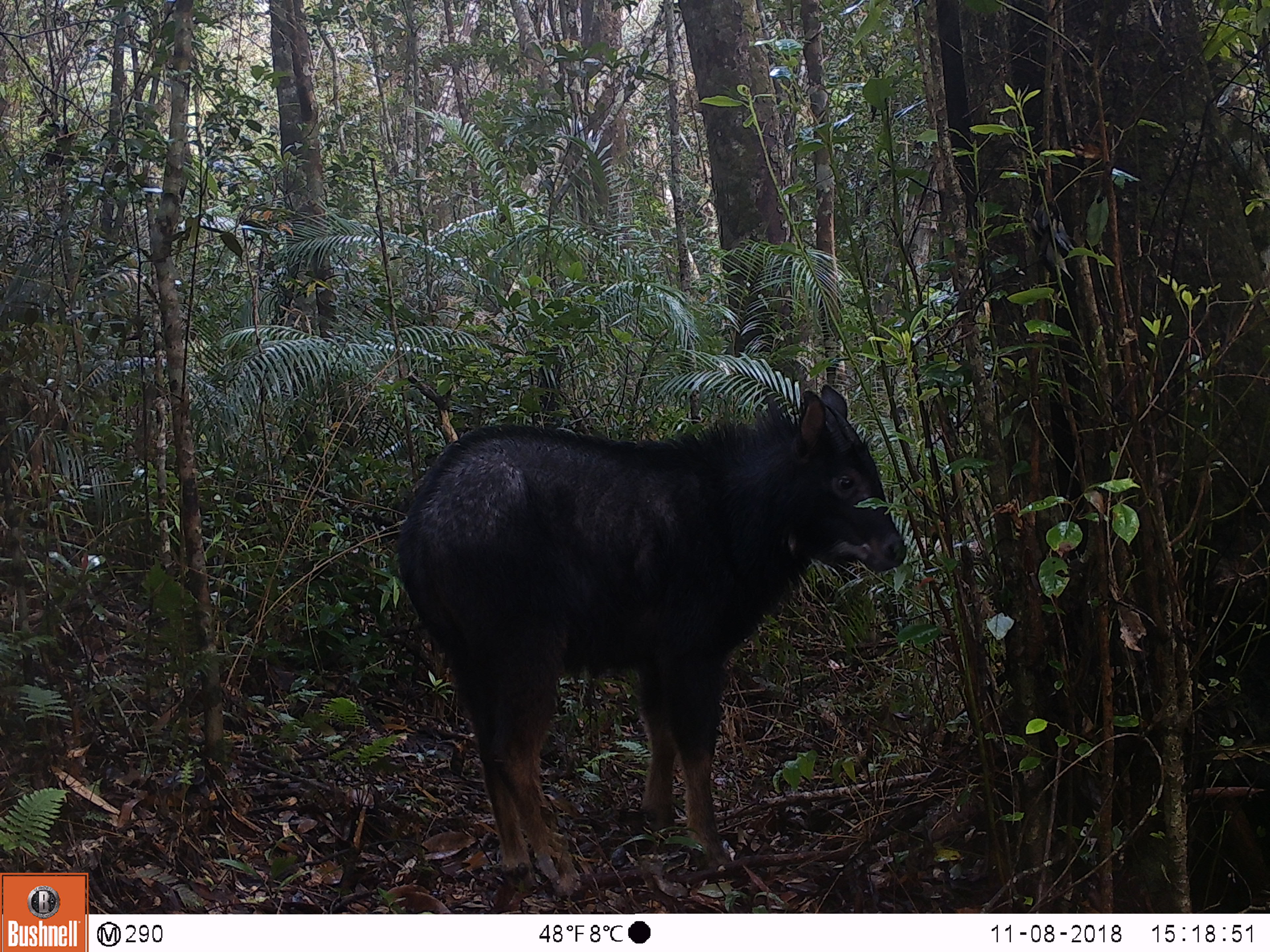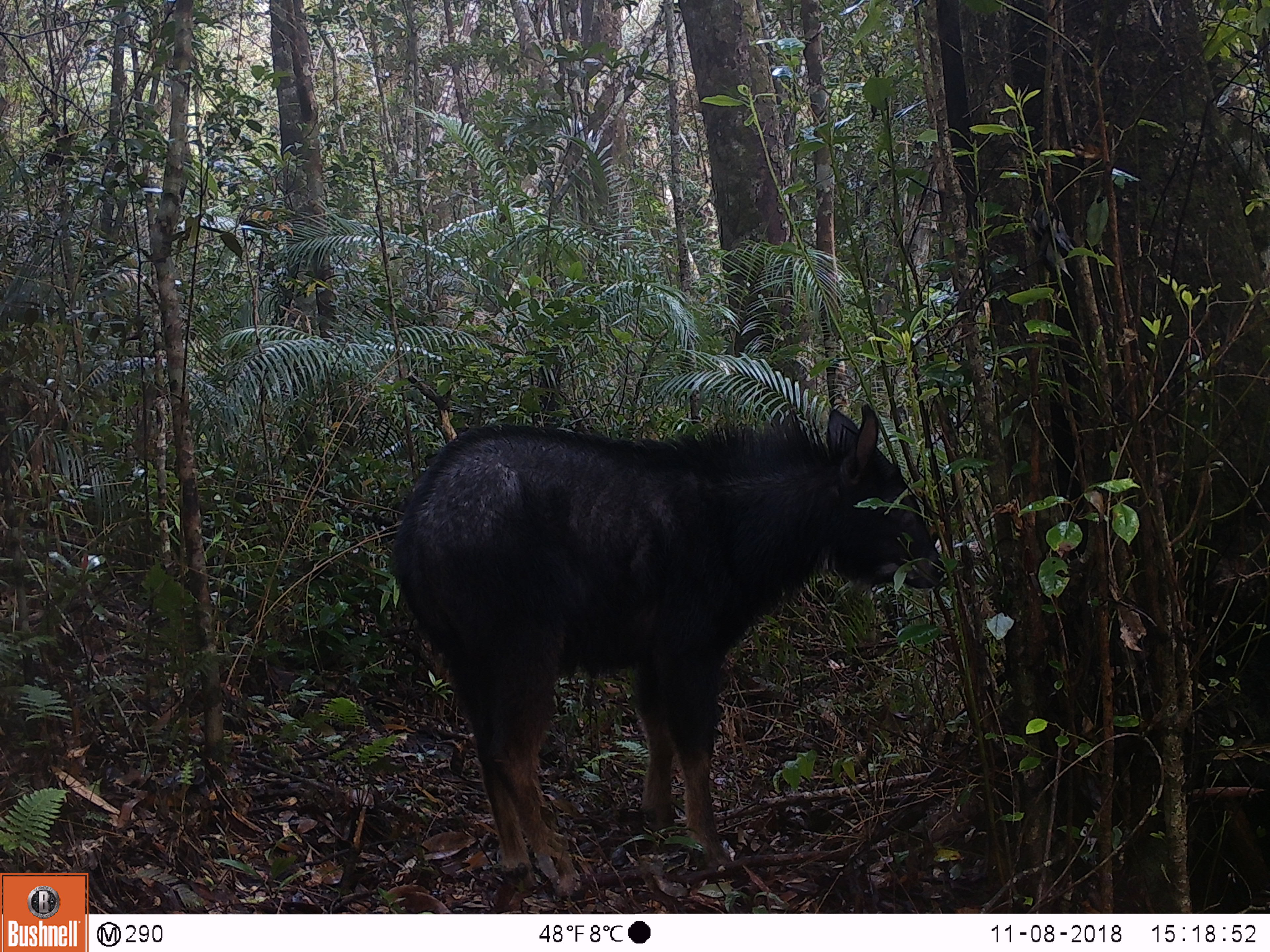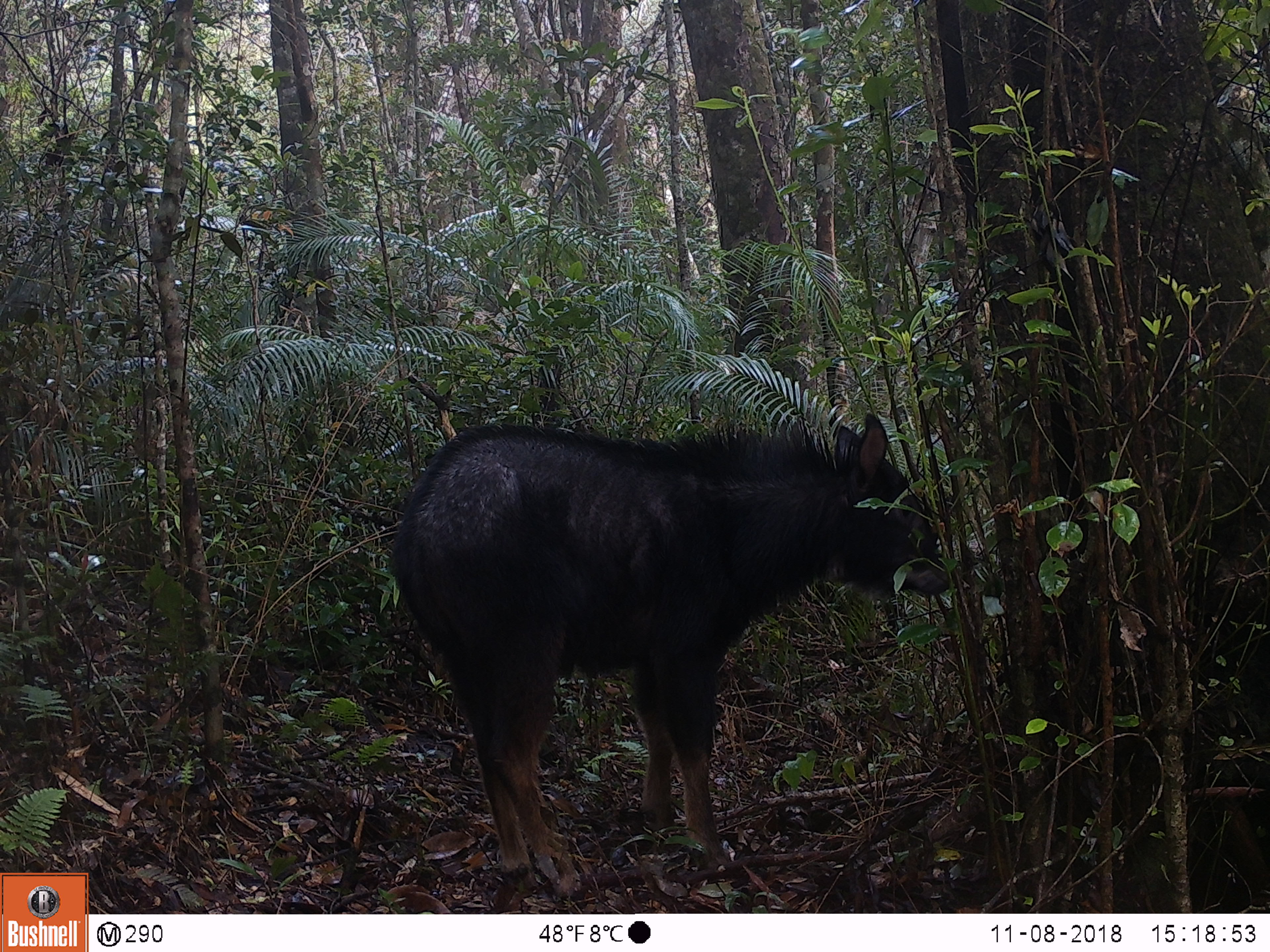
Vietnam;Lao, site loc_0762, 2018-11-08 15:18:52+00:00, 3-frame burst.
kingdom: Animalia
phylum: Chordata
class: Mammalia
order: Artiodactyla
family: Bovidae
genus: Capricornis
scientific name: Capricornis sumatraensis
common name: chinese serow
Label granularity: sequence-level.